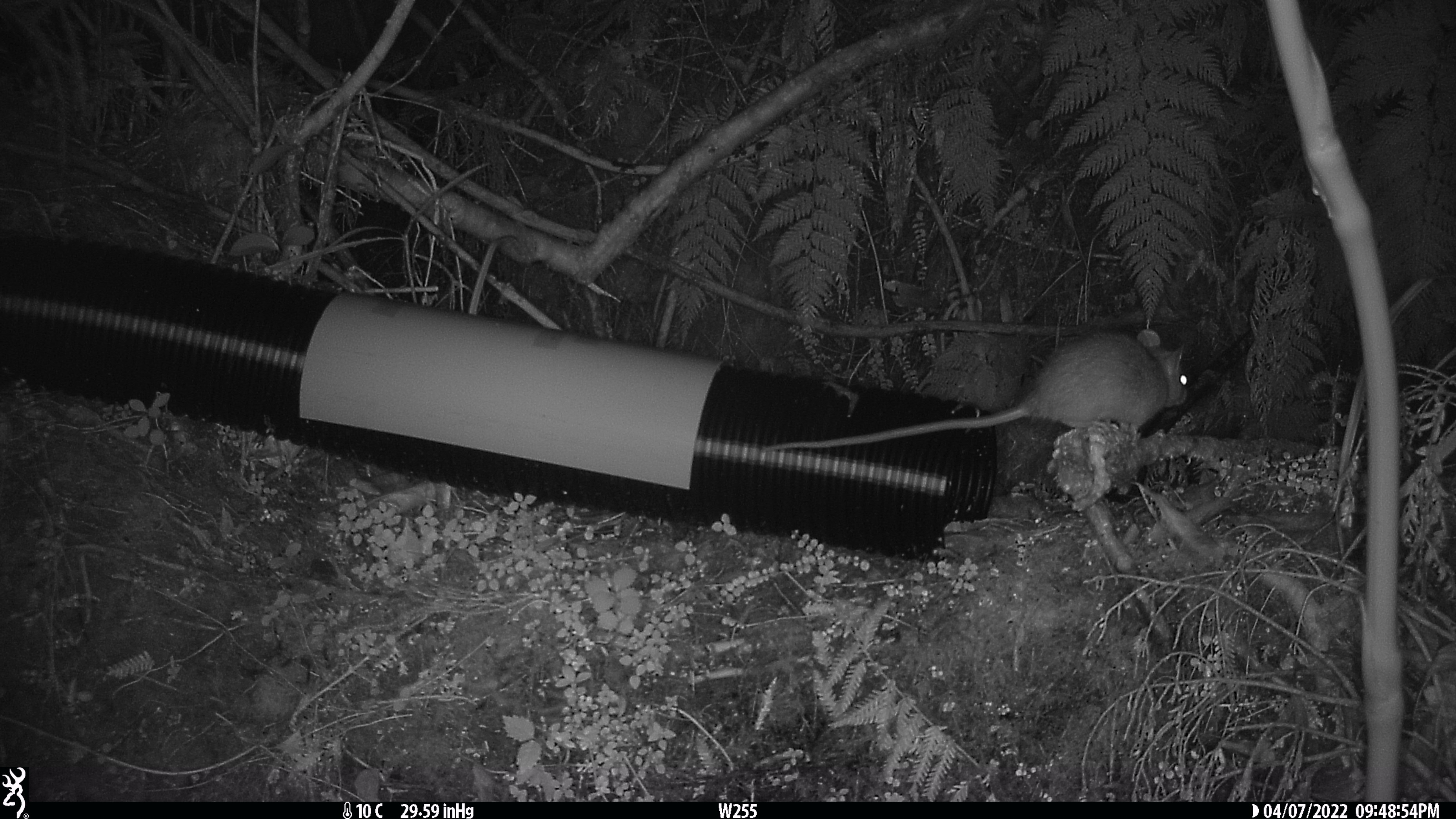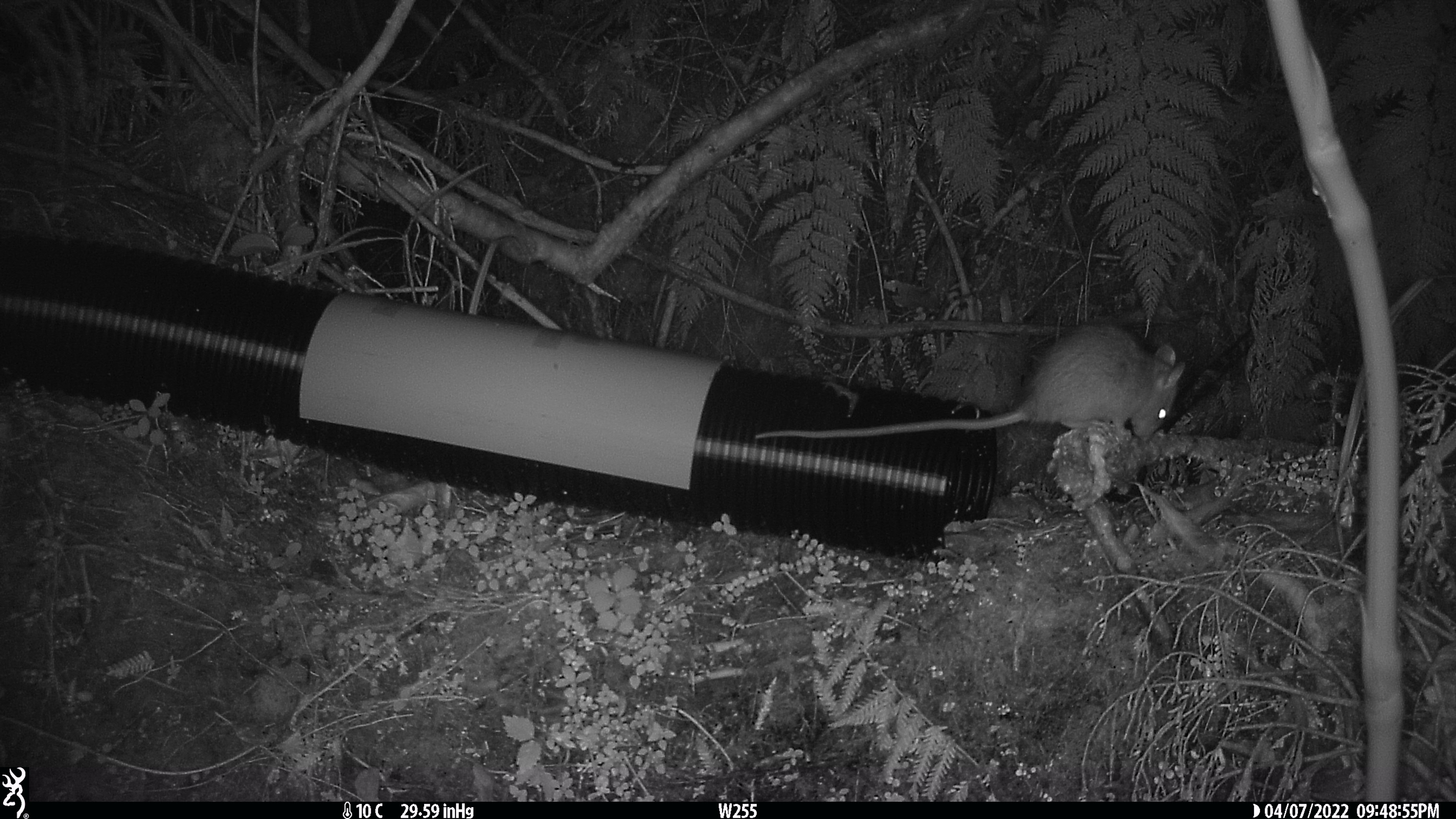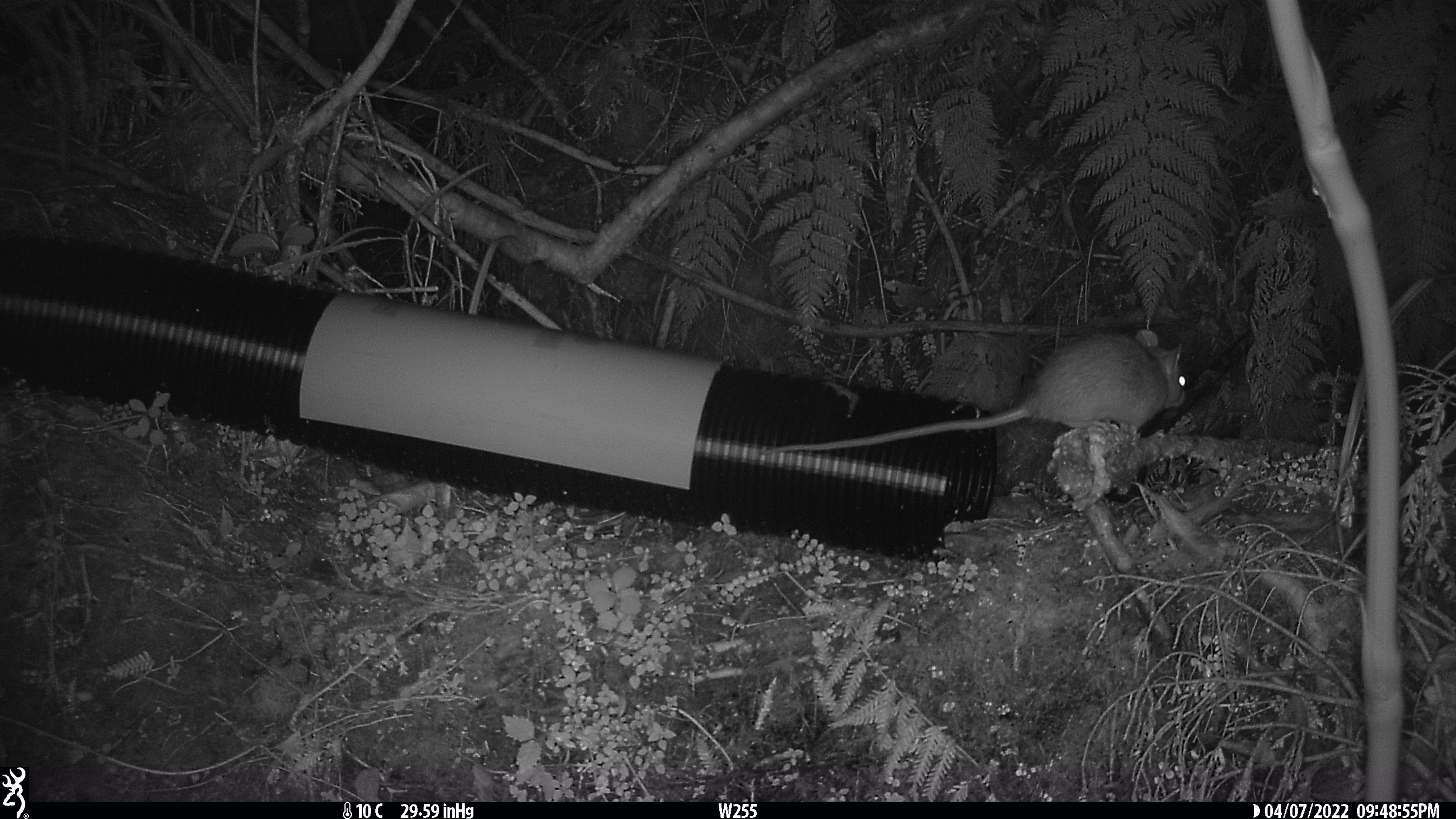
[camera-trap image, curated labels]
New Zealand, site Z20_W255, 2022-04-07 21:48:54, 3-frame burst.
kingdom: Animalia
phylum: Chordata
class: Mammalia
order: Rodentia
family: Muridae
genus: Rattus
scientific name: Rattus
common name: rat